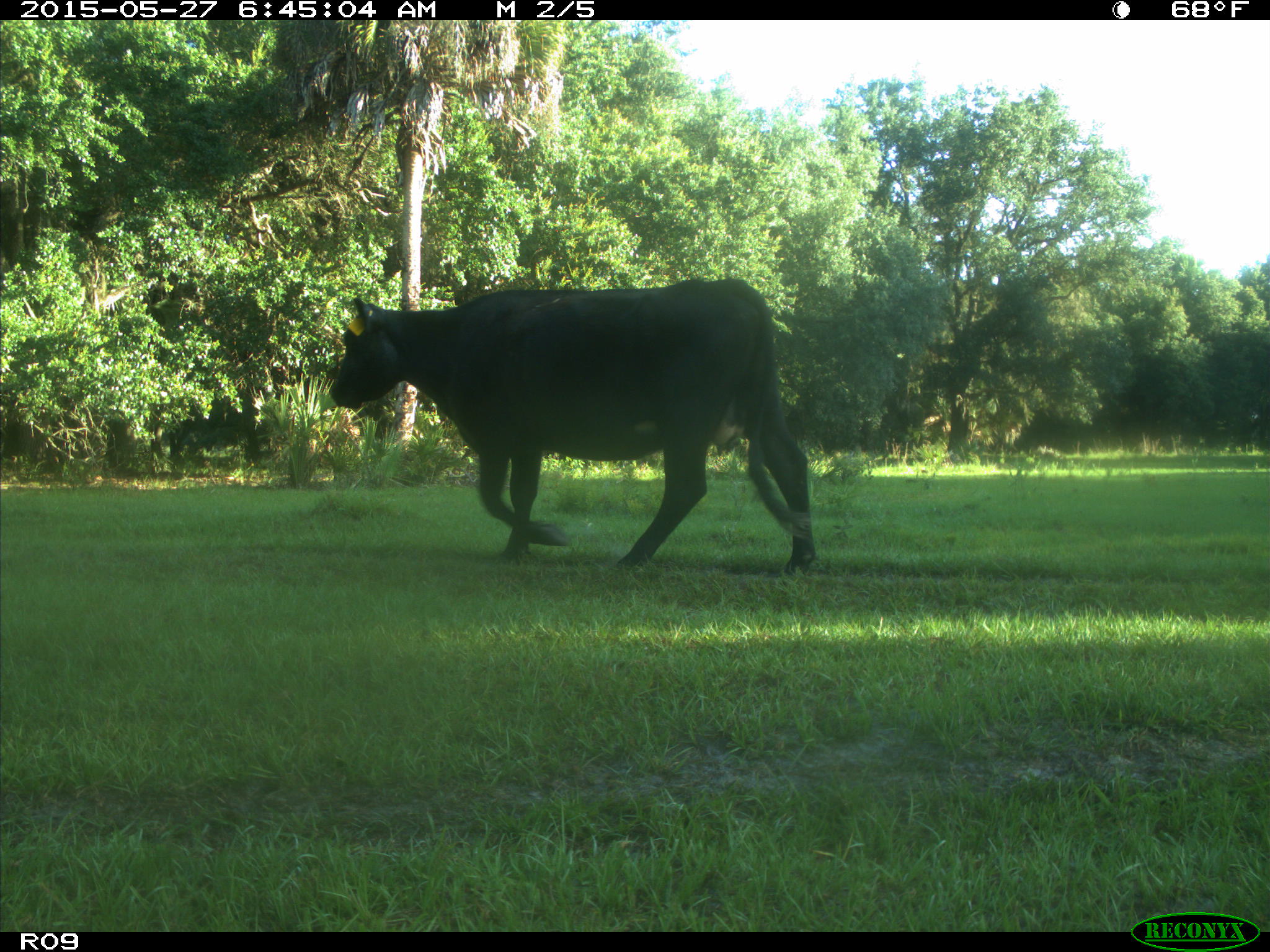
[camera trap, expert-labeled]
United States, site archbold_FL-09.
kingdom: Animalia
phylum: Chordata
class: Mammalia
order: Artiodactyla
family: Bovidae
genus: Bos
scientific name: Bos taurus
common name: domestic cow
Bos taurus (domestic cow).